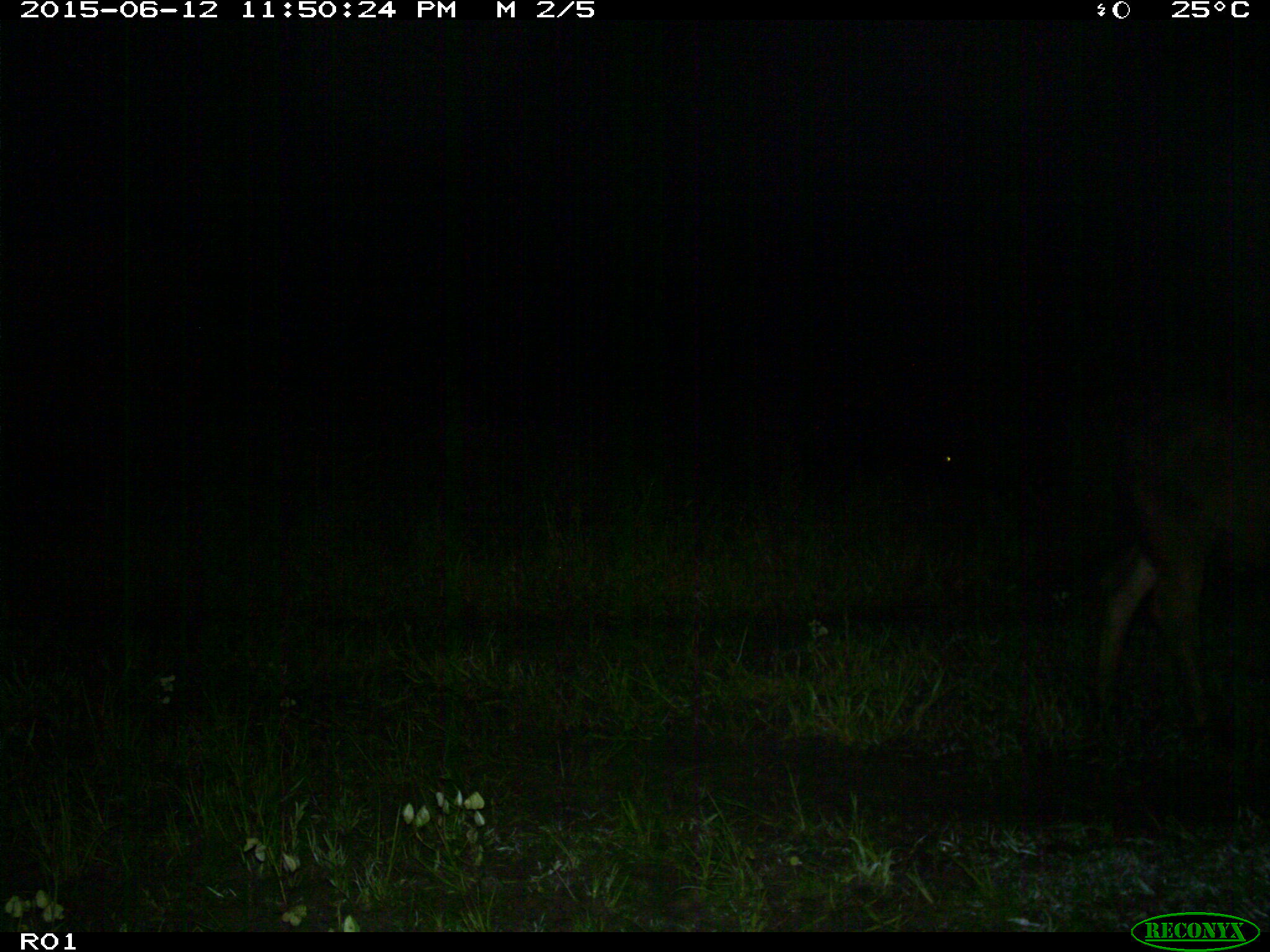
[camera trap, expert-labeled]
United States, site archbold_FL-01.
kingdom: Animalia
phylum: Chordata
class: Mammalia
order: Artiodactyla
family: Bovidae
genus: Bos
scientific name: Bos taurus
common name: domestic cow